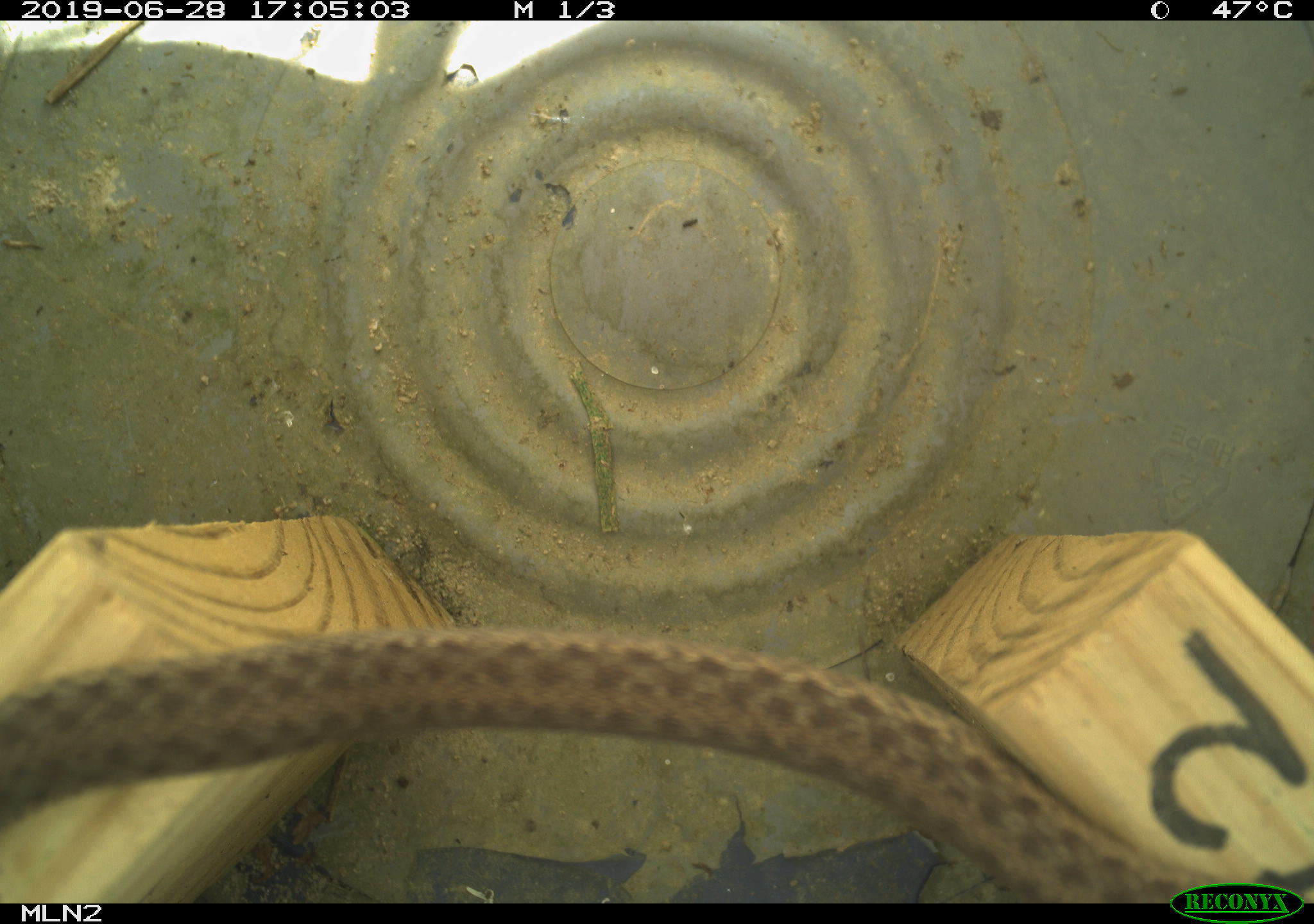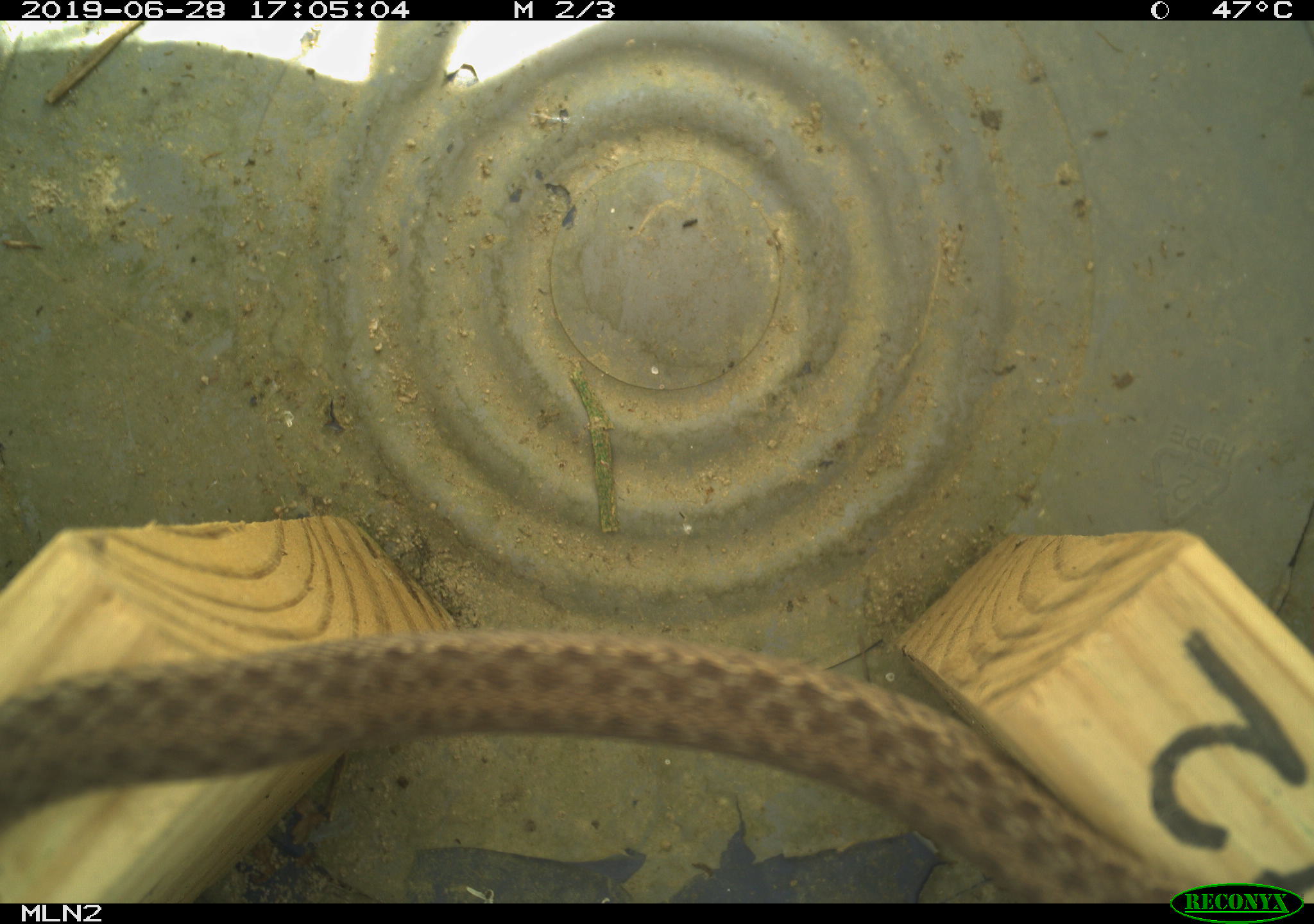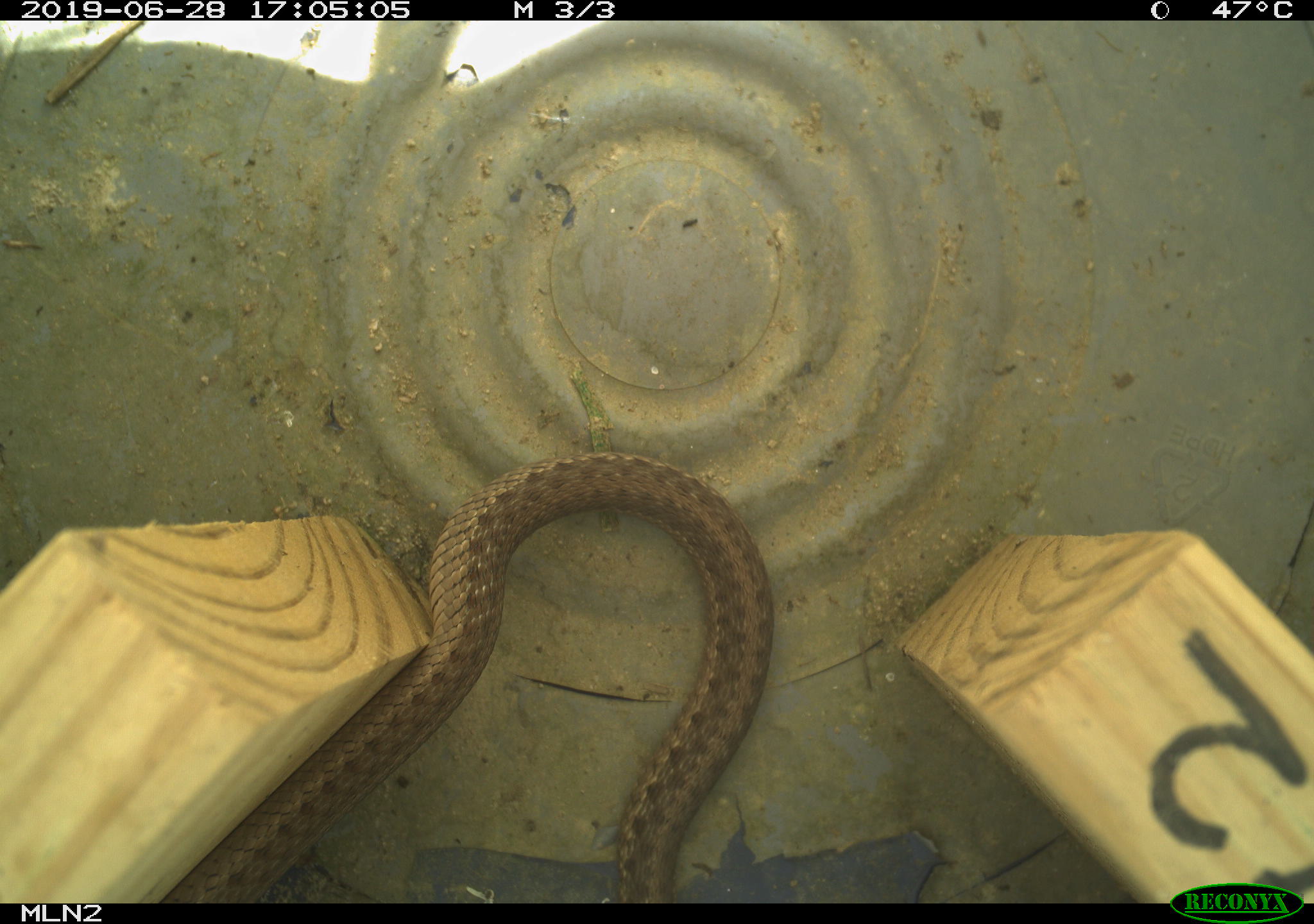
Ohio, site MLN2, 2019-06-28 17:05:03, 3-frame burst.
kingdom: Animalia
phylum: Chordata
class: Reptilia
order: Squamata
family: Colubridae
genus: Thamnophis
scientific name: Thamnophis sirtalis sirtalis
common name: eastern gartersnake